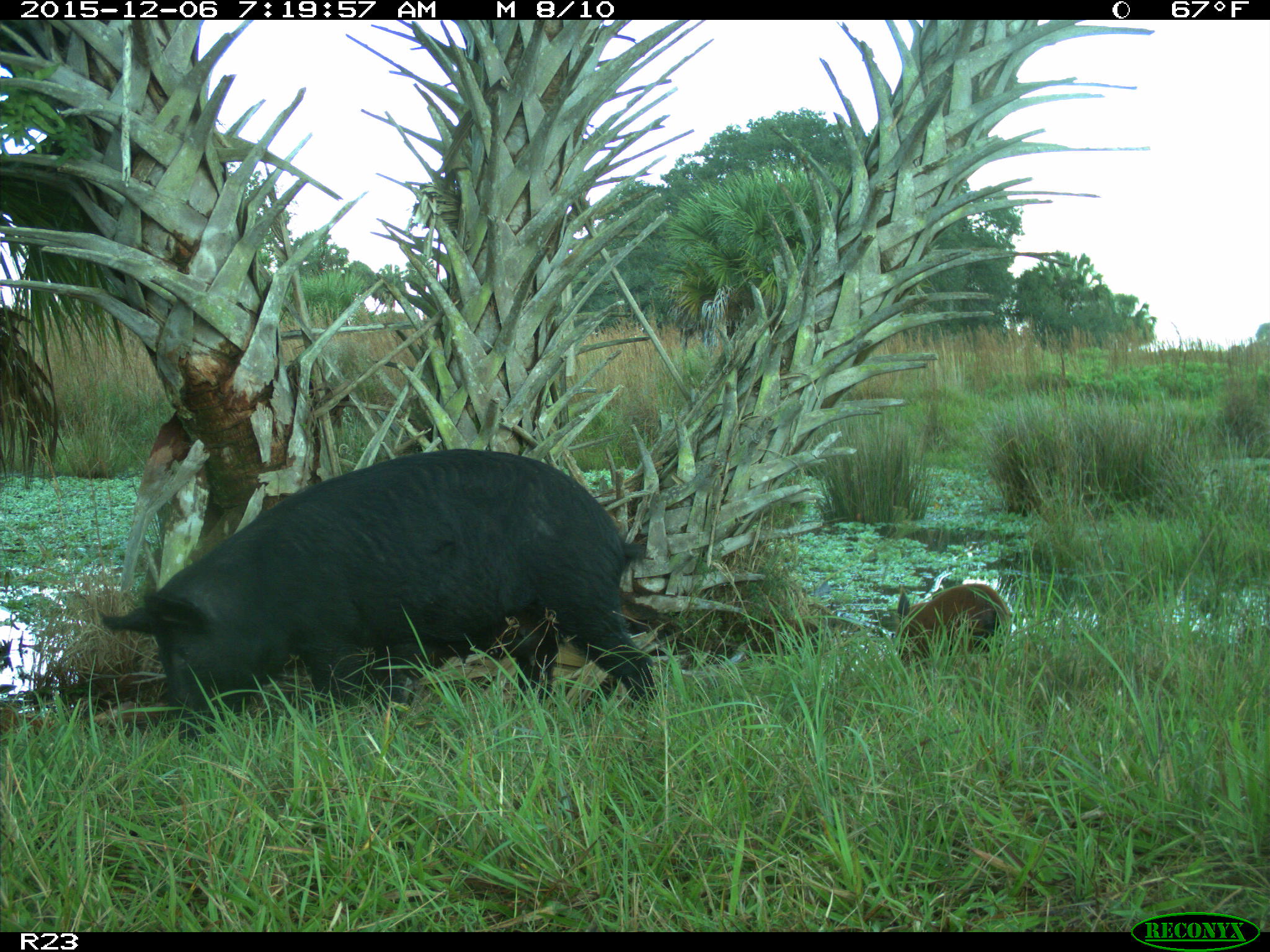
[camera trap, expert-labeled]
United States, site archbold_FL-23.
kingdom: Animalia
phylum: Chordata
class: Mammalia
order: Artiodactyla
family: Suidae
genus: Sus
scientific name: Sus scrofa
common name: wild boar